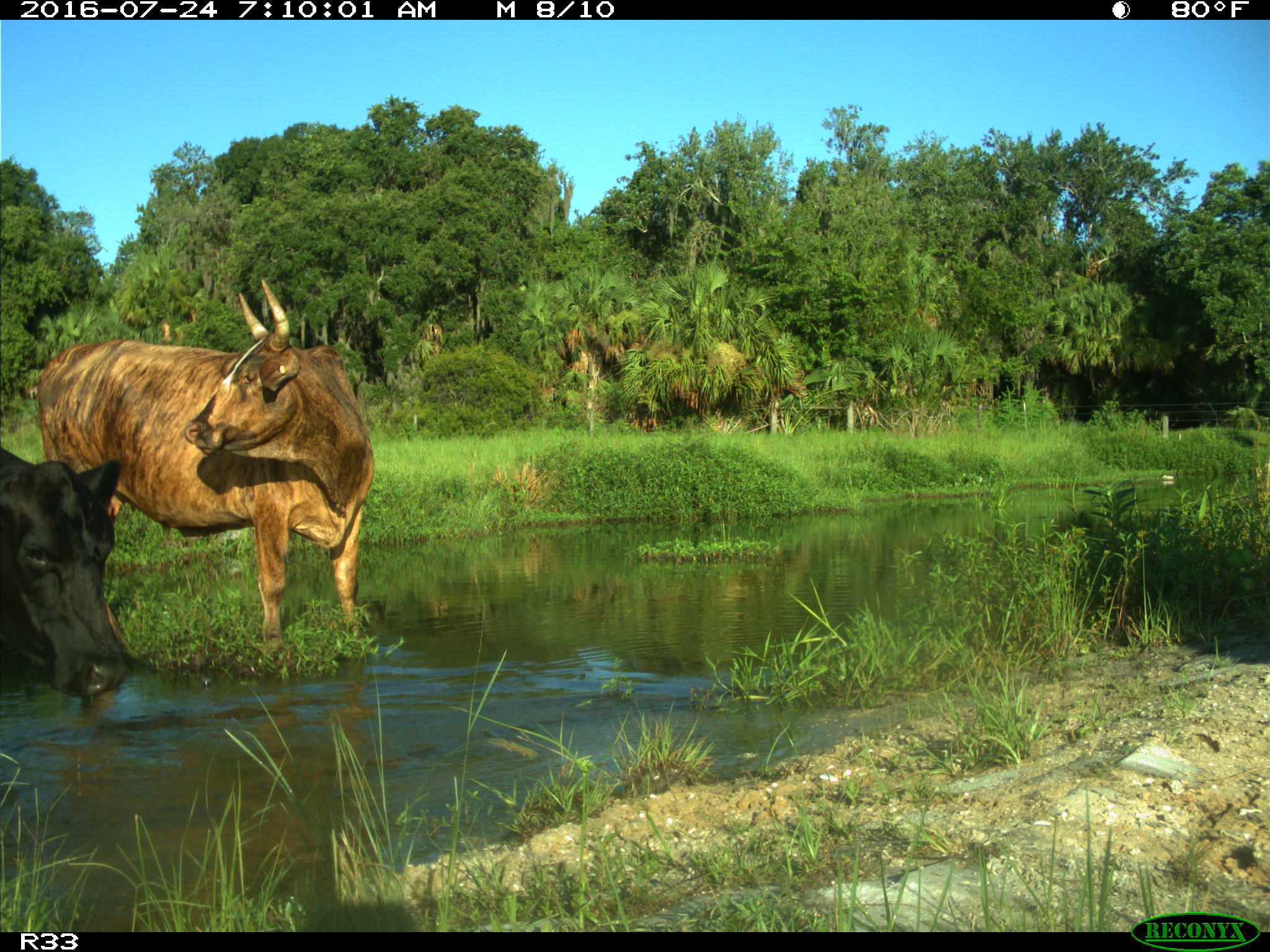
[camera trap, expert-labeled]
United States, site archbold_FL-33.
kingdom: Animalia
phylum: Chordata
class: Mammalia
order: Artiodactyla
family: Bovidae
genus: Bos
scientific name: Bos taurus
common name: domestic cow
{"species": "Bos taurus (domestic cow)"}